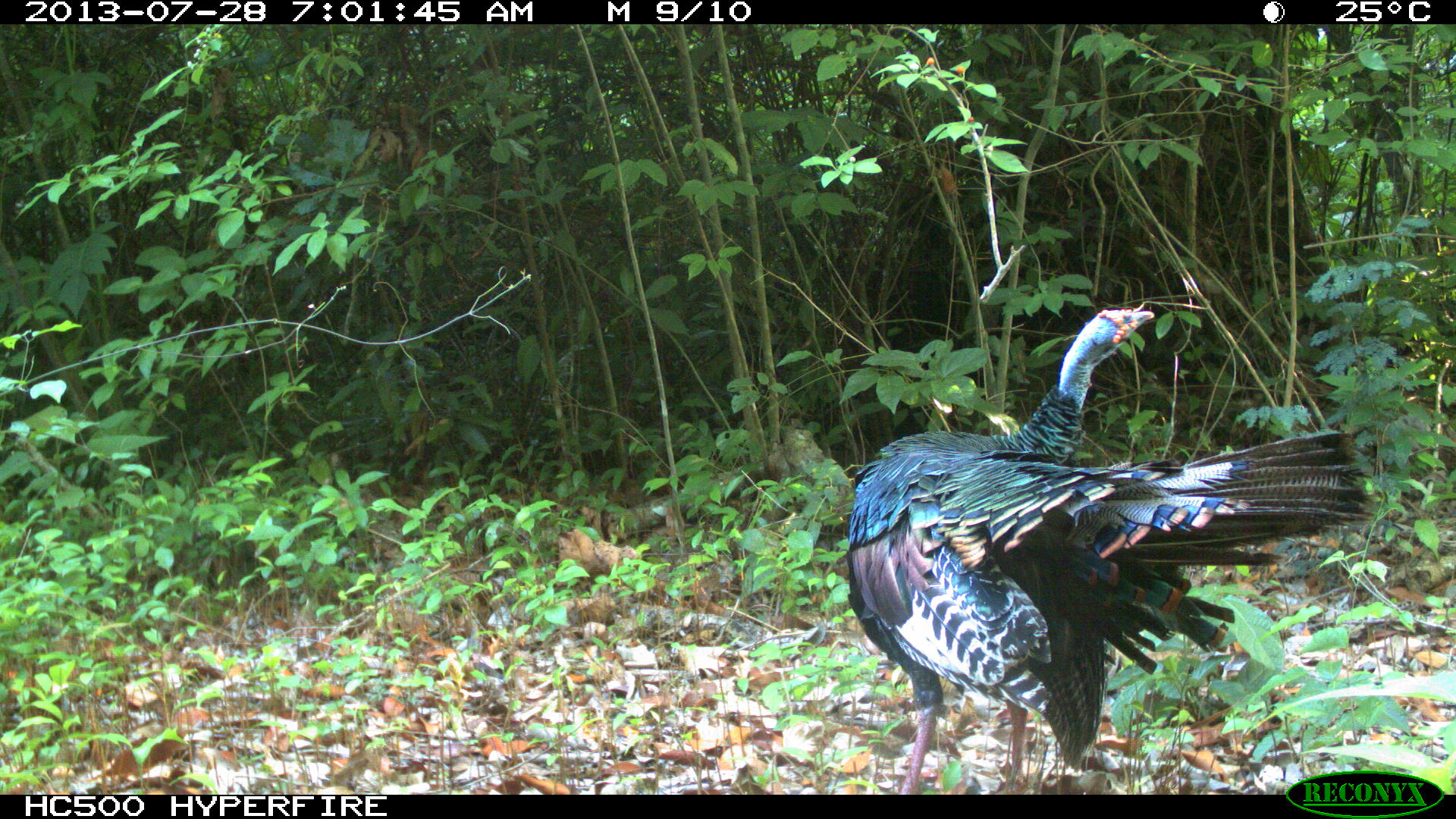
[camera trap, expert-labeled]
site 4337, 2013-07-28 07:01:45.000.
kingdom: Animalia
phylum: Chordata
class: Aves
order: Galliformes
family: Phasianidae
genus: Meleagris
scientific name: Meleagris ocellata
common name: ocellated turkey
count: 1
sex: male